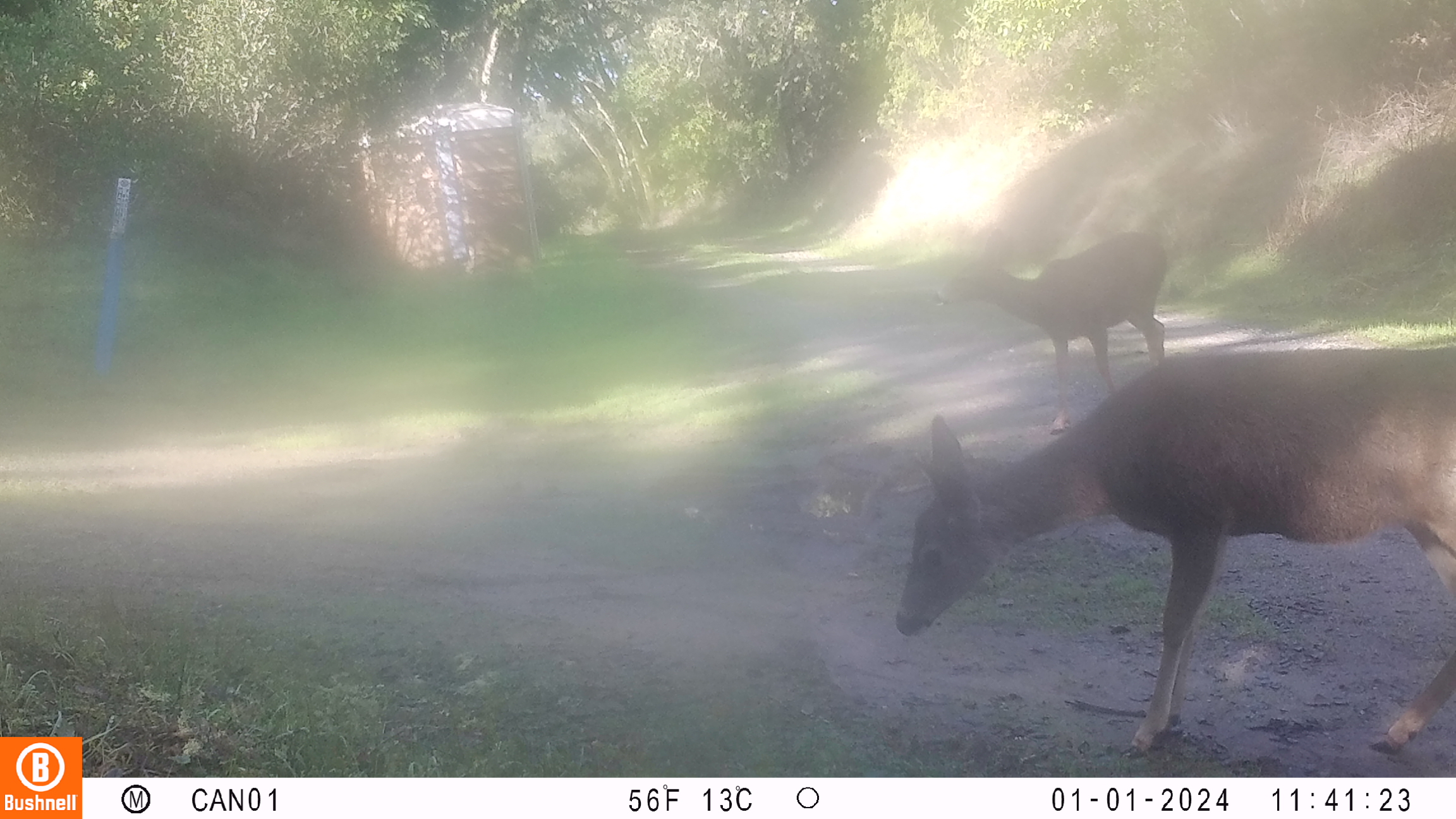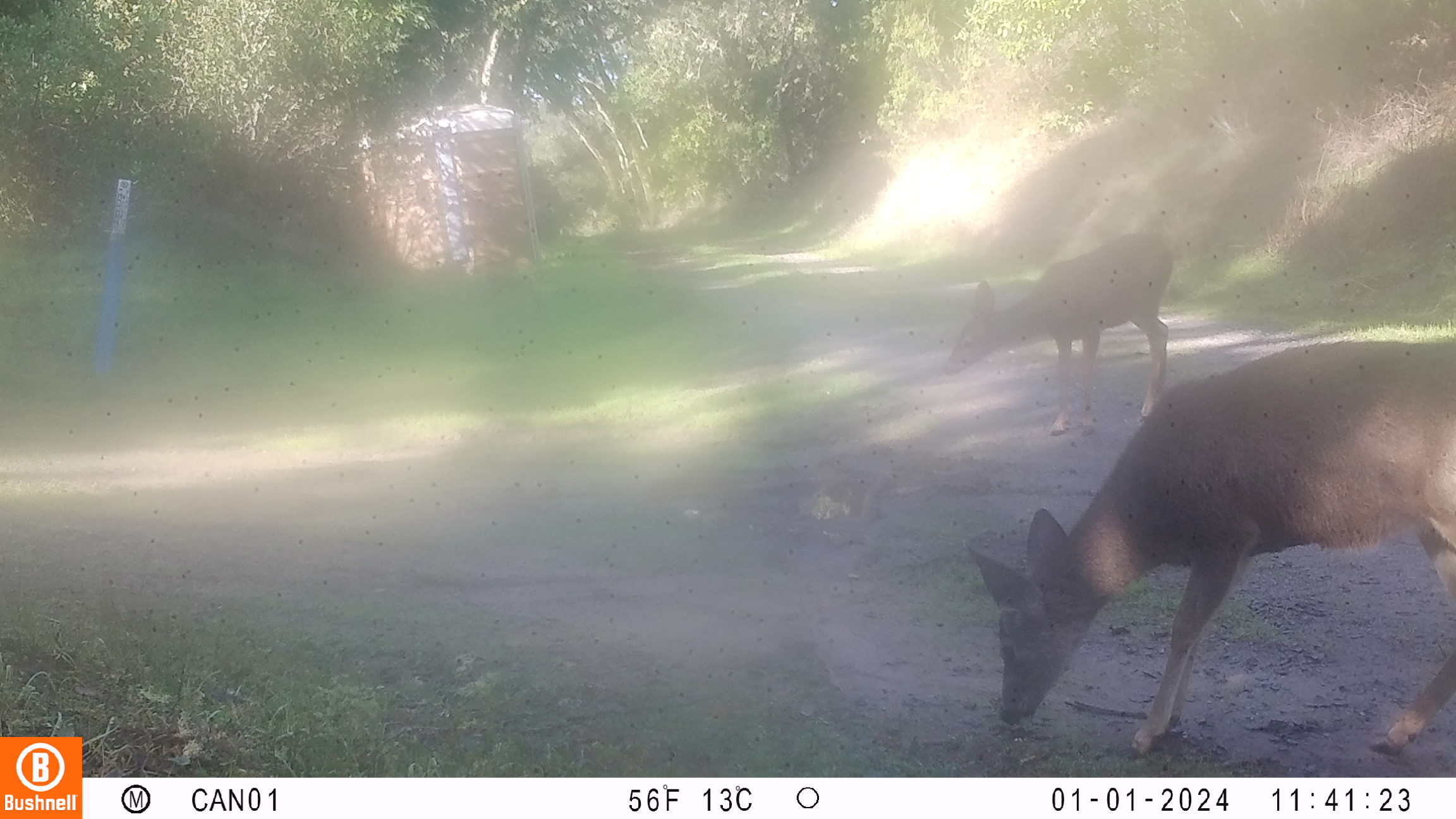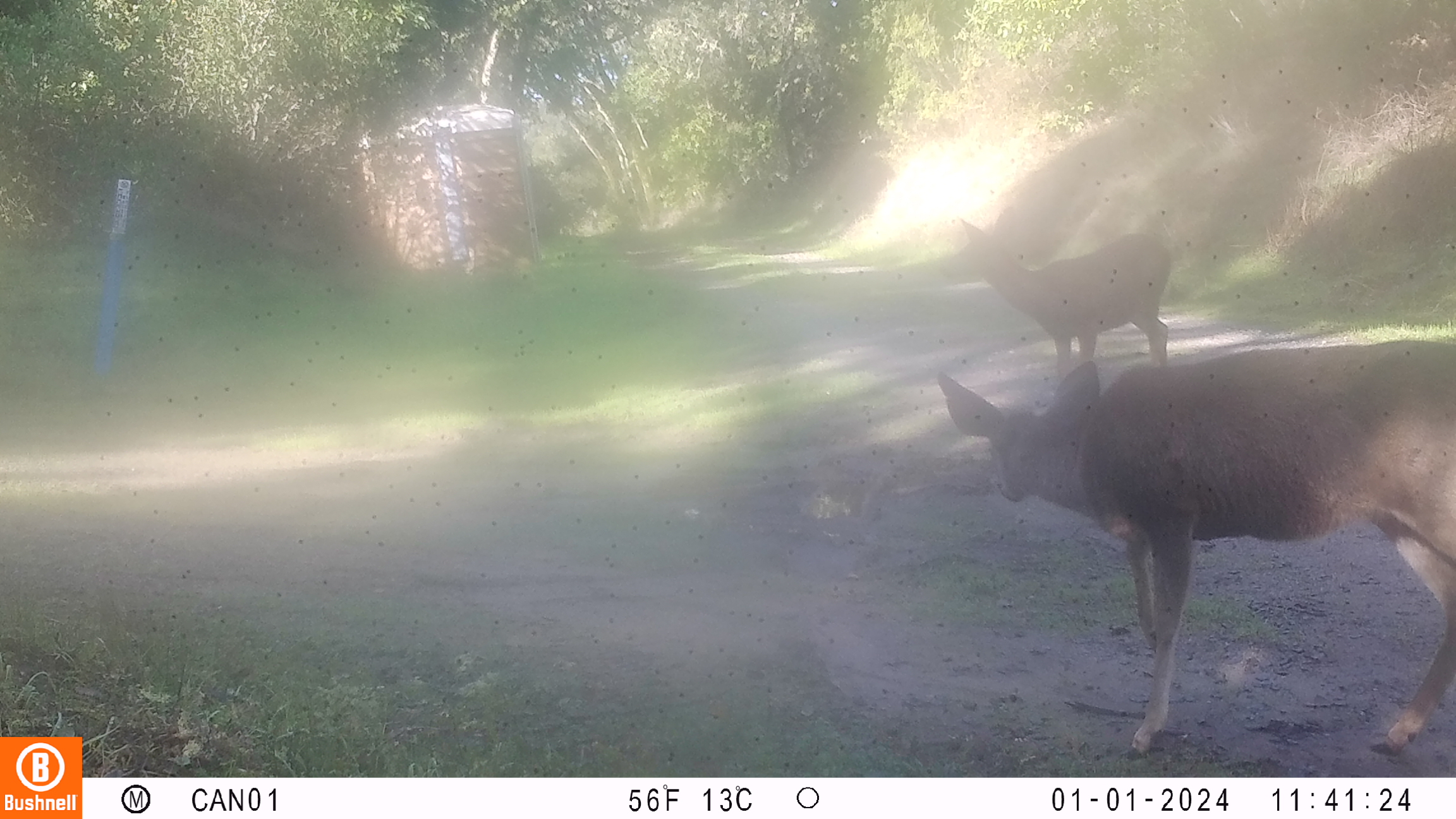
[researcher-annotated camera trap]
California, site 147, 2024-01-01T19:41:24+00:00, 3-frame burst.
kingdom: Animalia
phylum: Chordata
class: Mammalia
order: Artiodactyla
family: Cervidae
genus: Odocoileus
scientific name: Odocoileus hemionus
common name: mule deer